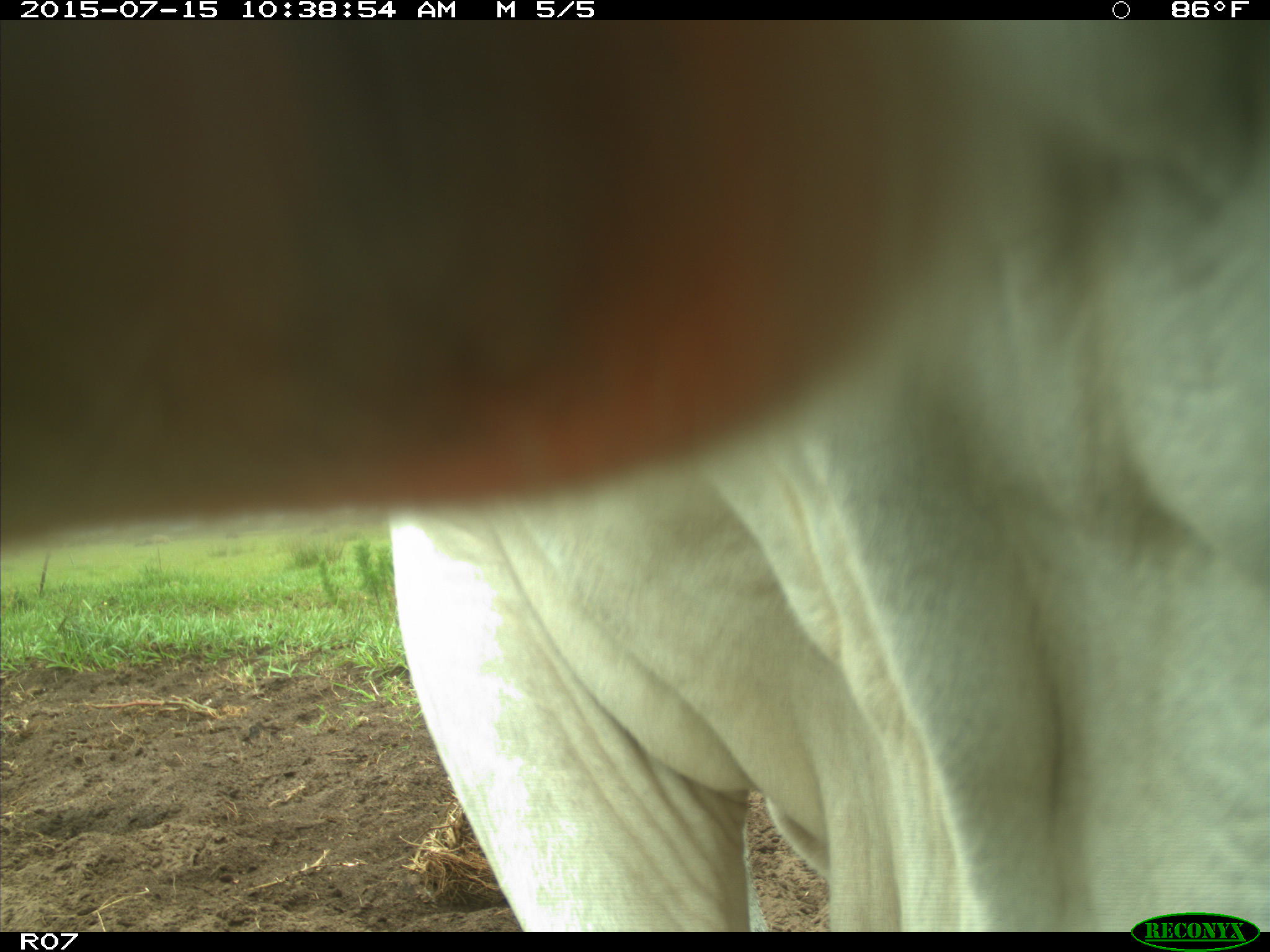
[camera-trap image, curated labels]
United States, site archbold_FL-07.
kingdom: Animalia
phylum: Chordata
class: Mammalia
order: Artiodactyla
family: Bovidae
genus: Bos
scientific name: Bos taurus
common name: domestic cow